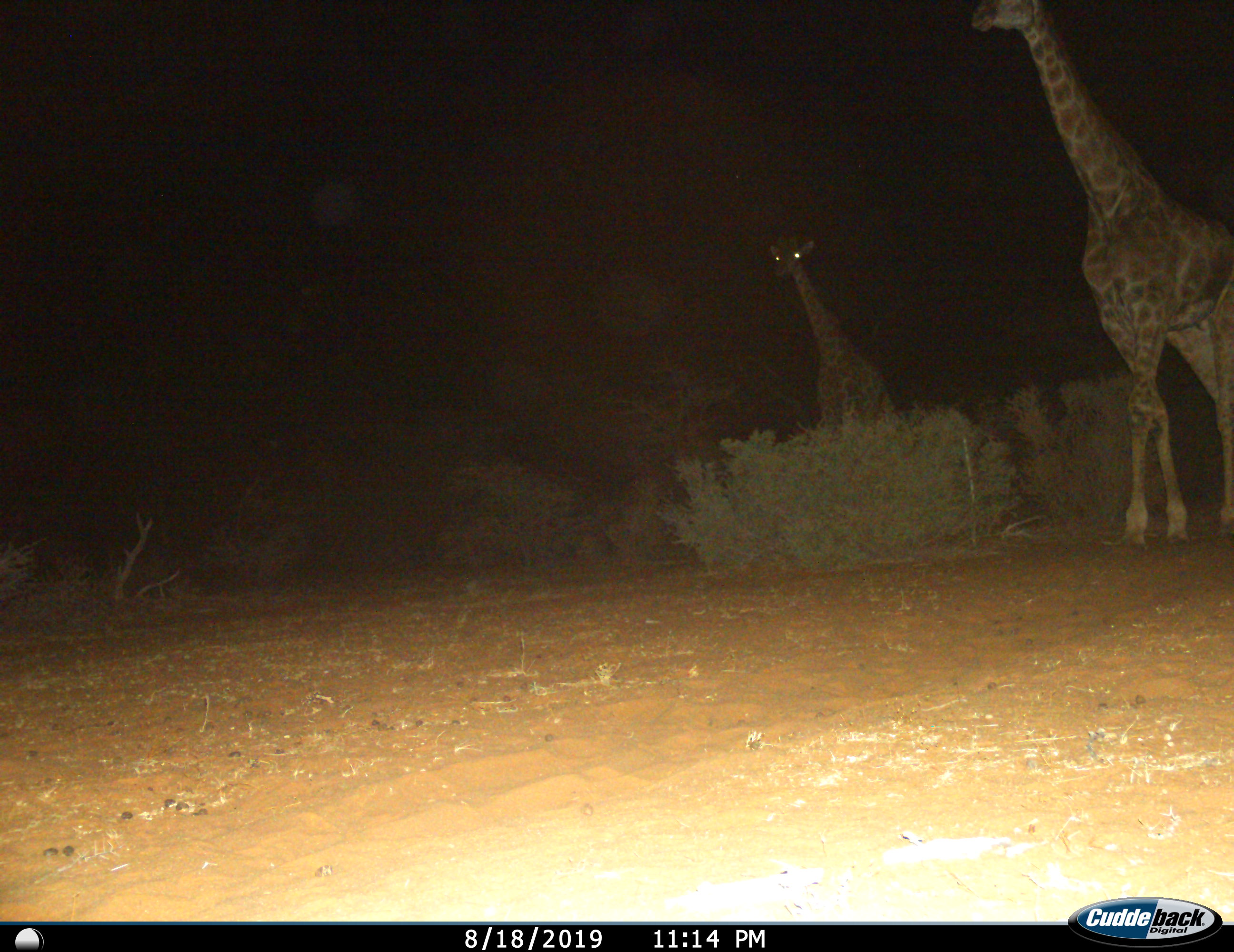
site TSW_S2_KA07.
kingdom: Animalia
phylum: Chordata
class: Mammalia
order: Artiodactyla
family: Giraffidae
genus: Giraffa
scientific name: Giraffa camelopardalis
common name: giraffe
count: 2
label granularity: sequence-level